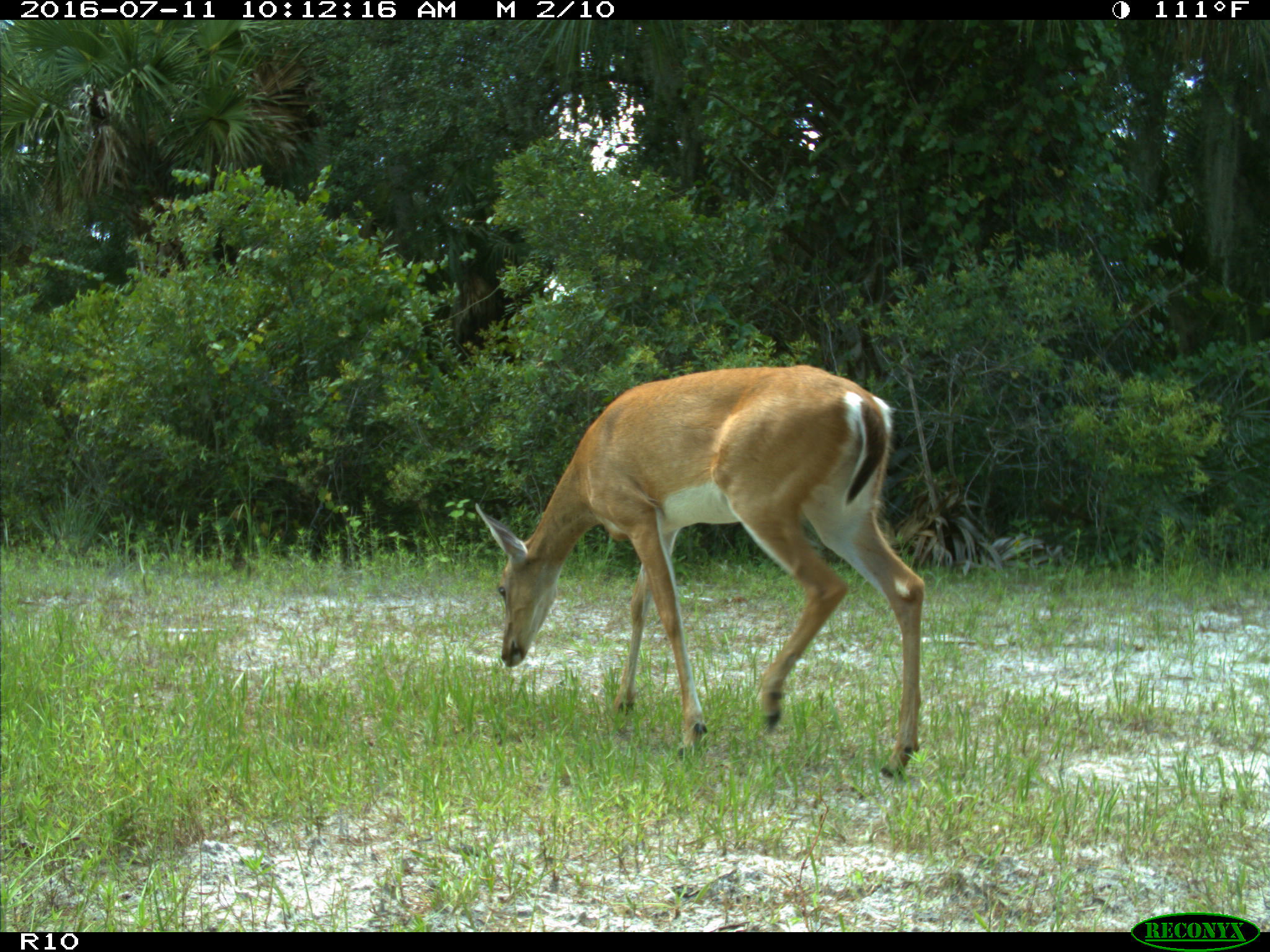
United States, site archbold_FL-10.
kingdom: Animalia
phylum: Chordata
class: Mammalia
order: Artiodactyla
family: Cervidae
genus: Odocoileus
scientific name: Odocoileus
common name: deer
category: unidentified deer